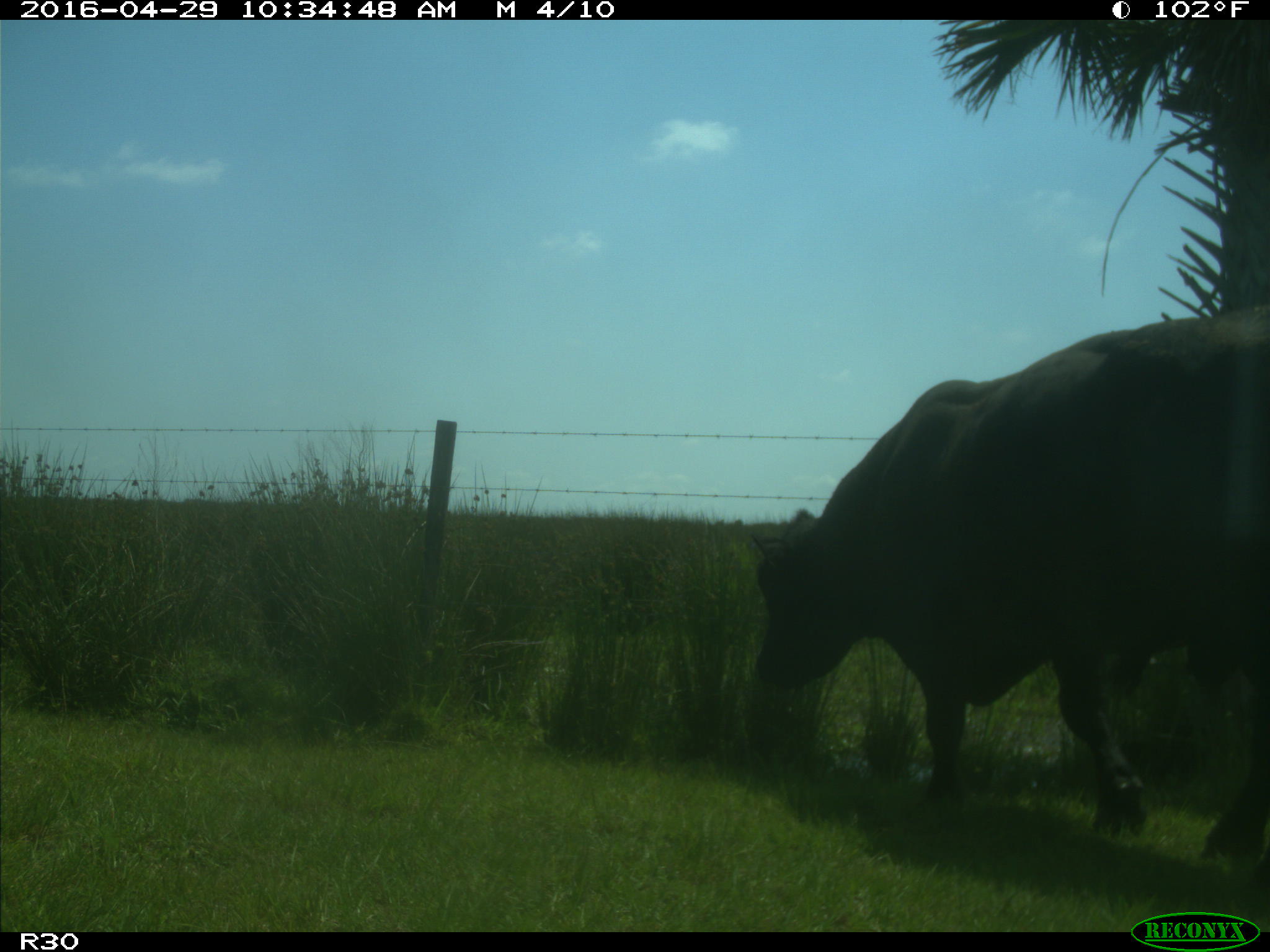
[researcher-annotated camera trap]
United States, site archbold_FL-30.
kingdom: Animalia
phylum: Chordata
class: Mammalia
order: Artiodactyla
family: Bovidae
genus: Bos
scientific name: Bos taurus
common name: domestic cow